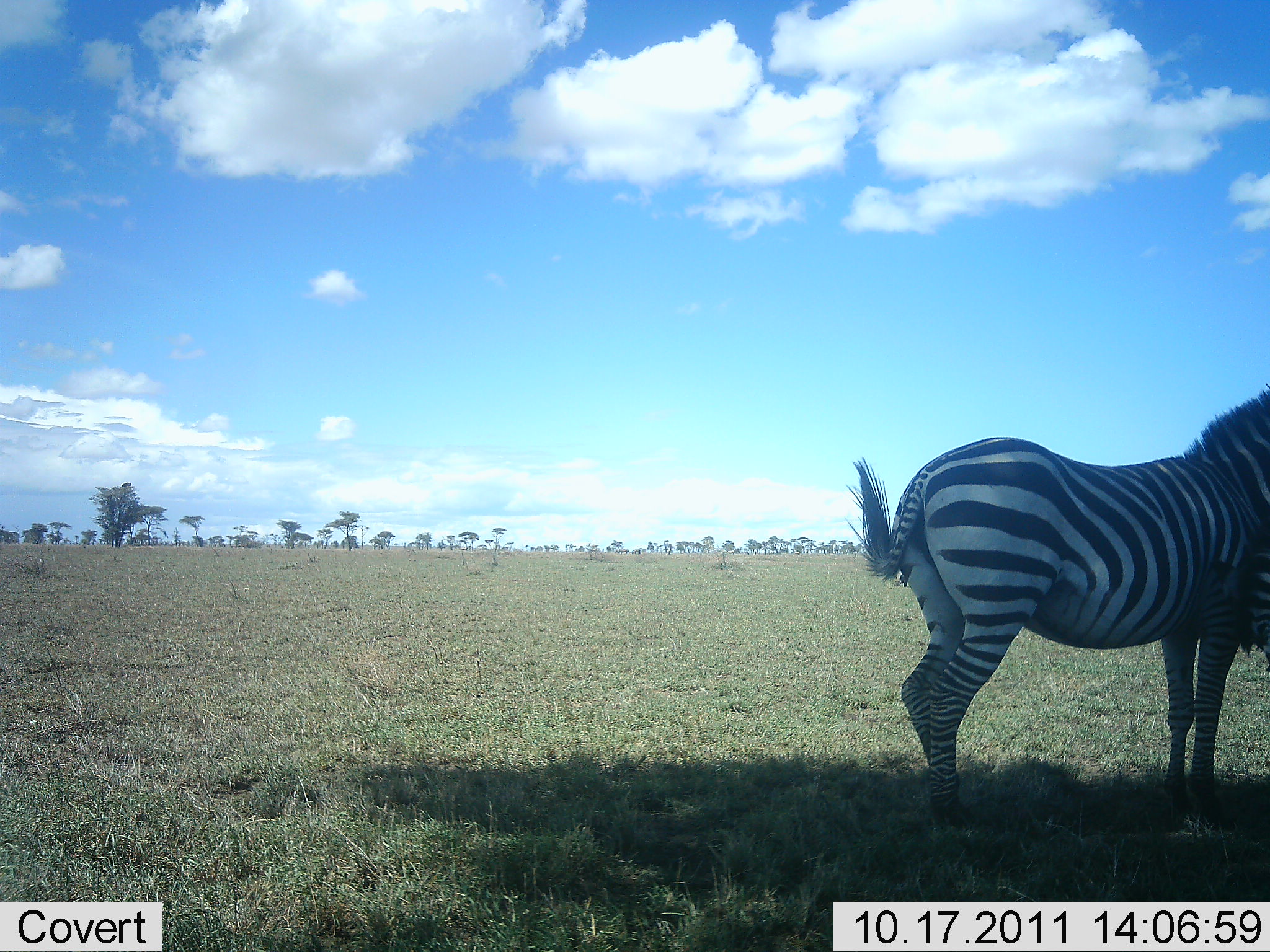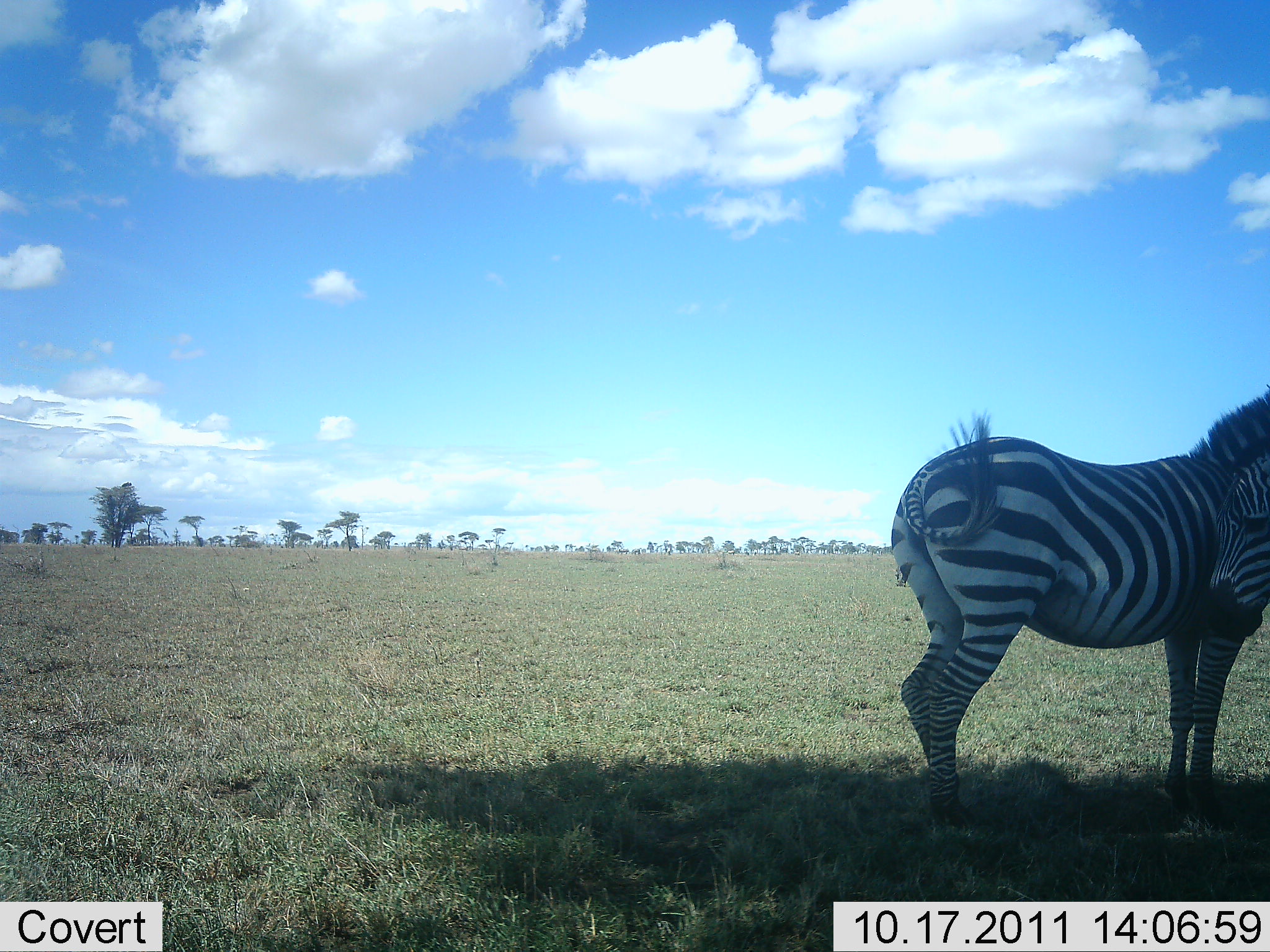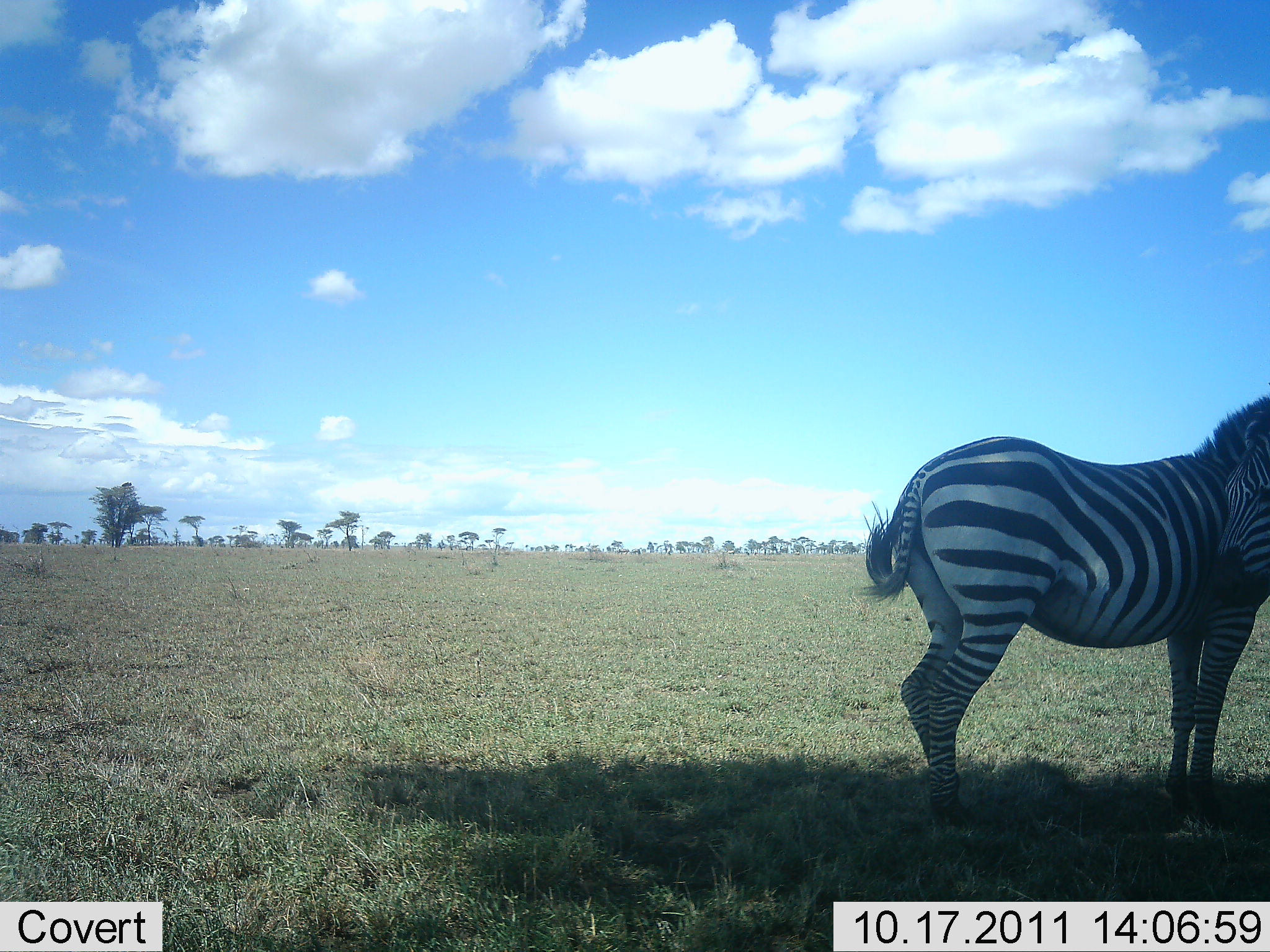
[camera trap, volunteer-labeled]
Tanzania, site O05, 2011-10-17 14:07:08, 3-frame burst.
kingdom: Animalia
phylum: Chordata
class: Mammalia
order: Perissodactyla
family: Equidae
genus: Equus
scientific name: Equus quagga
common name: plains zebra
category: zebra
Zebra (plains zebra) (Equus quagga), count 2. Behavior (volunteer vote fractions): standing 91%, resting 18%, moving 9%, interacting 27%. Young present (vote fraction): 0%. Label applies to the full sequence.